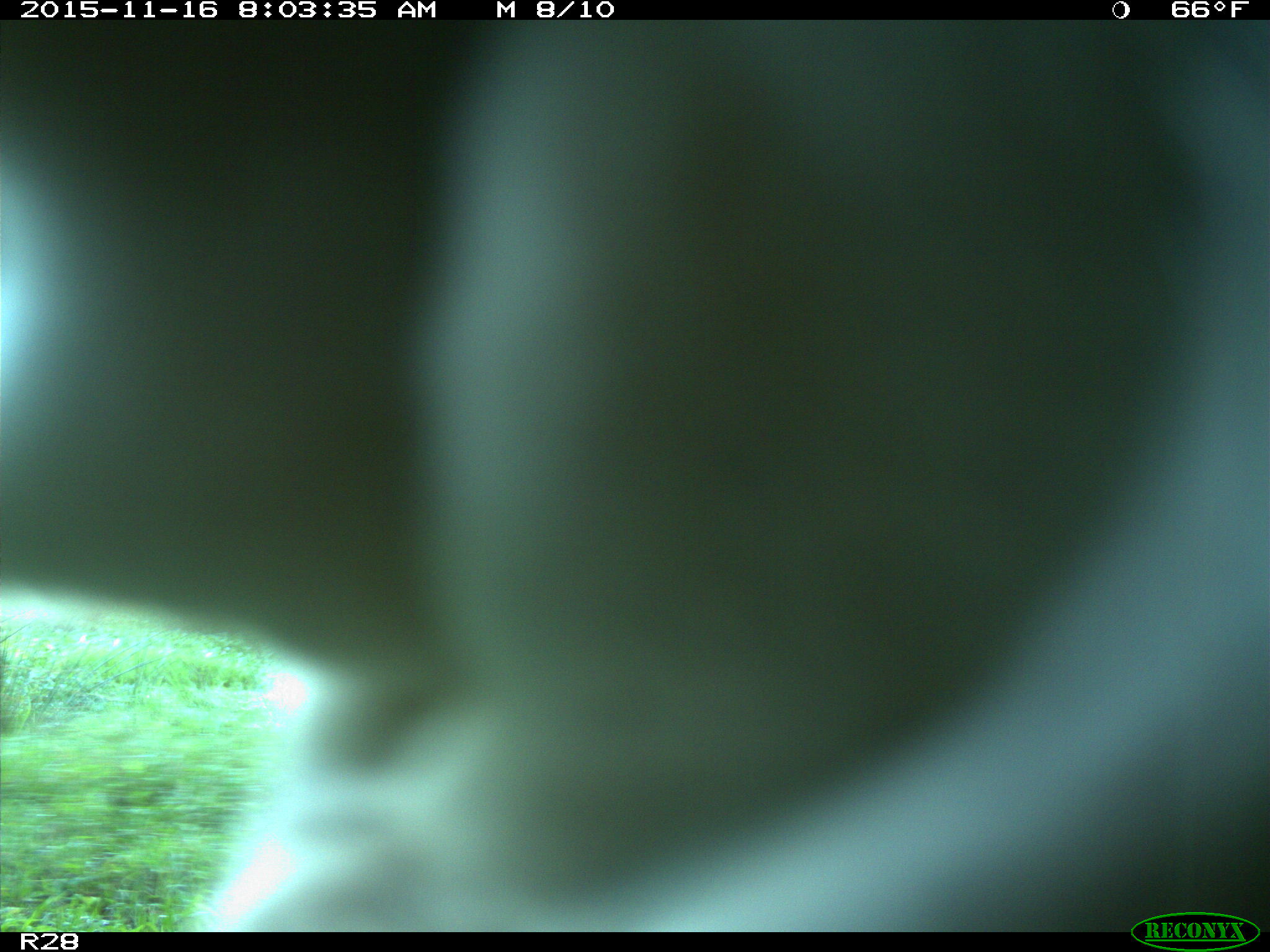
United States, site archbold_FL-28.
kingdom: Animalia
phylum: Chordata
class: Mammalia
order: Artiodactyla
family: Bovidae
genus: Bos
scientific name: Bos taurus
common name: domestic cow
Bos taurus (domestic cow).